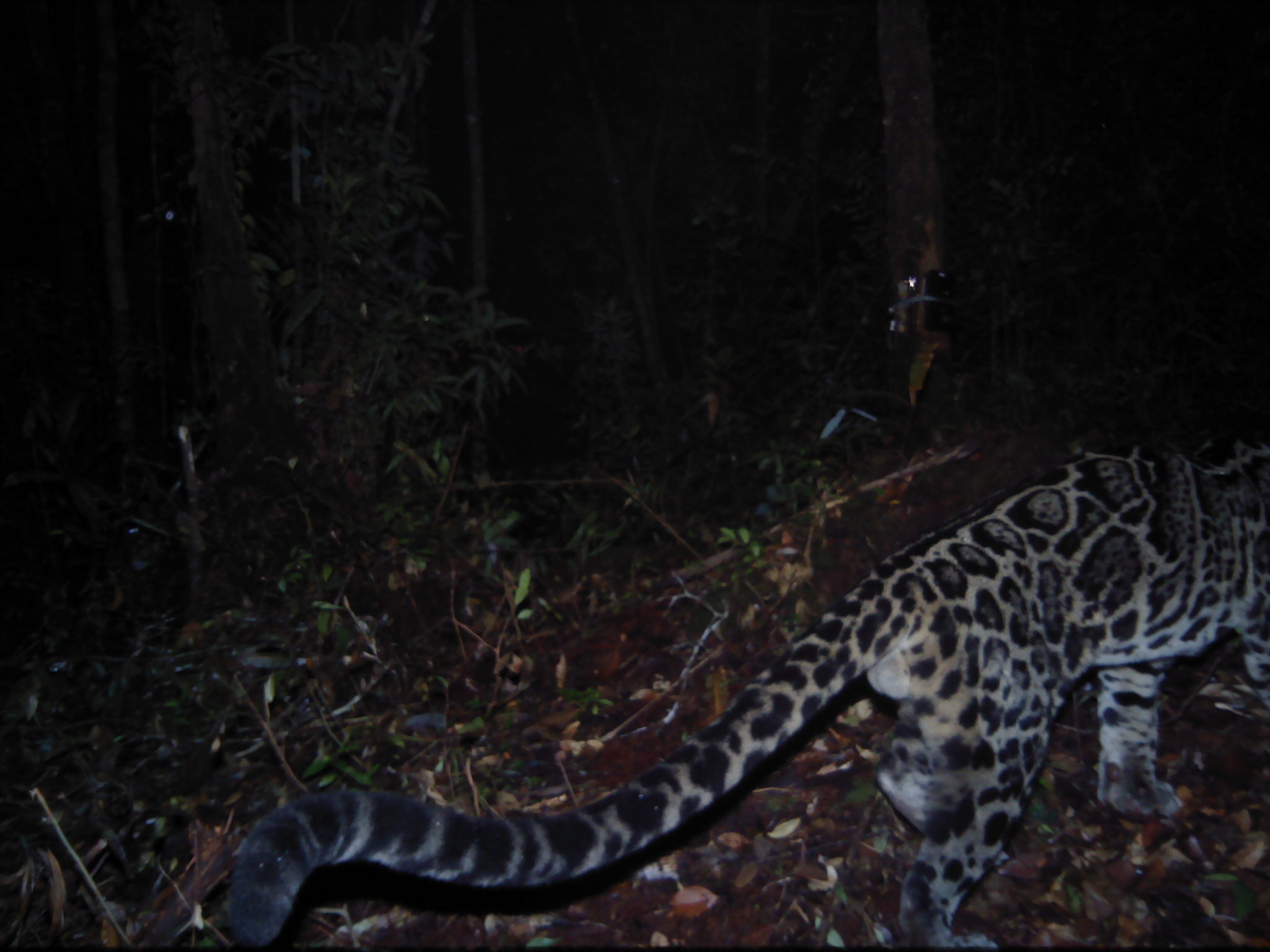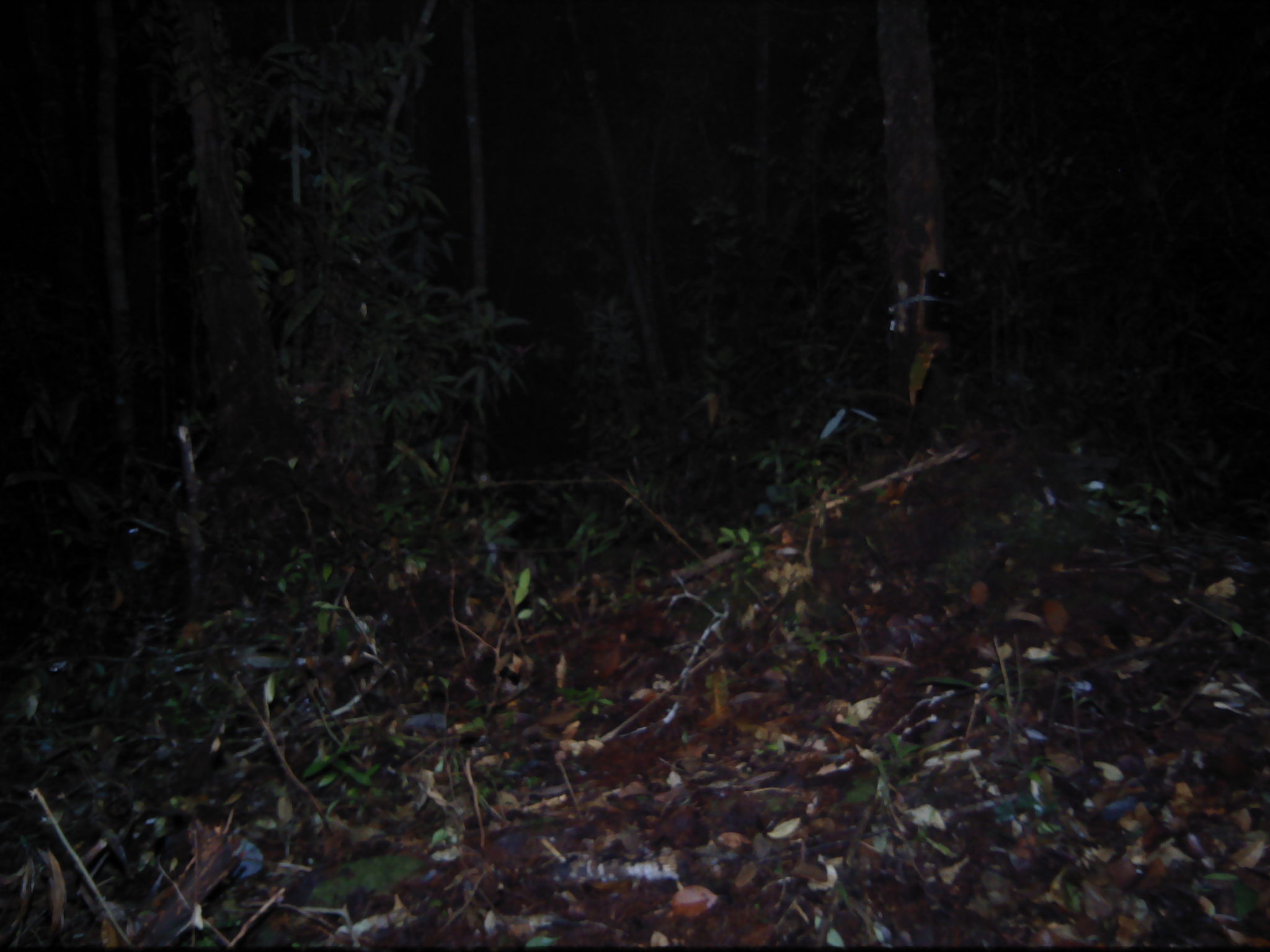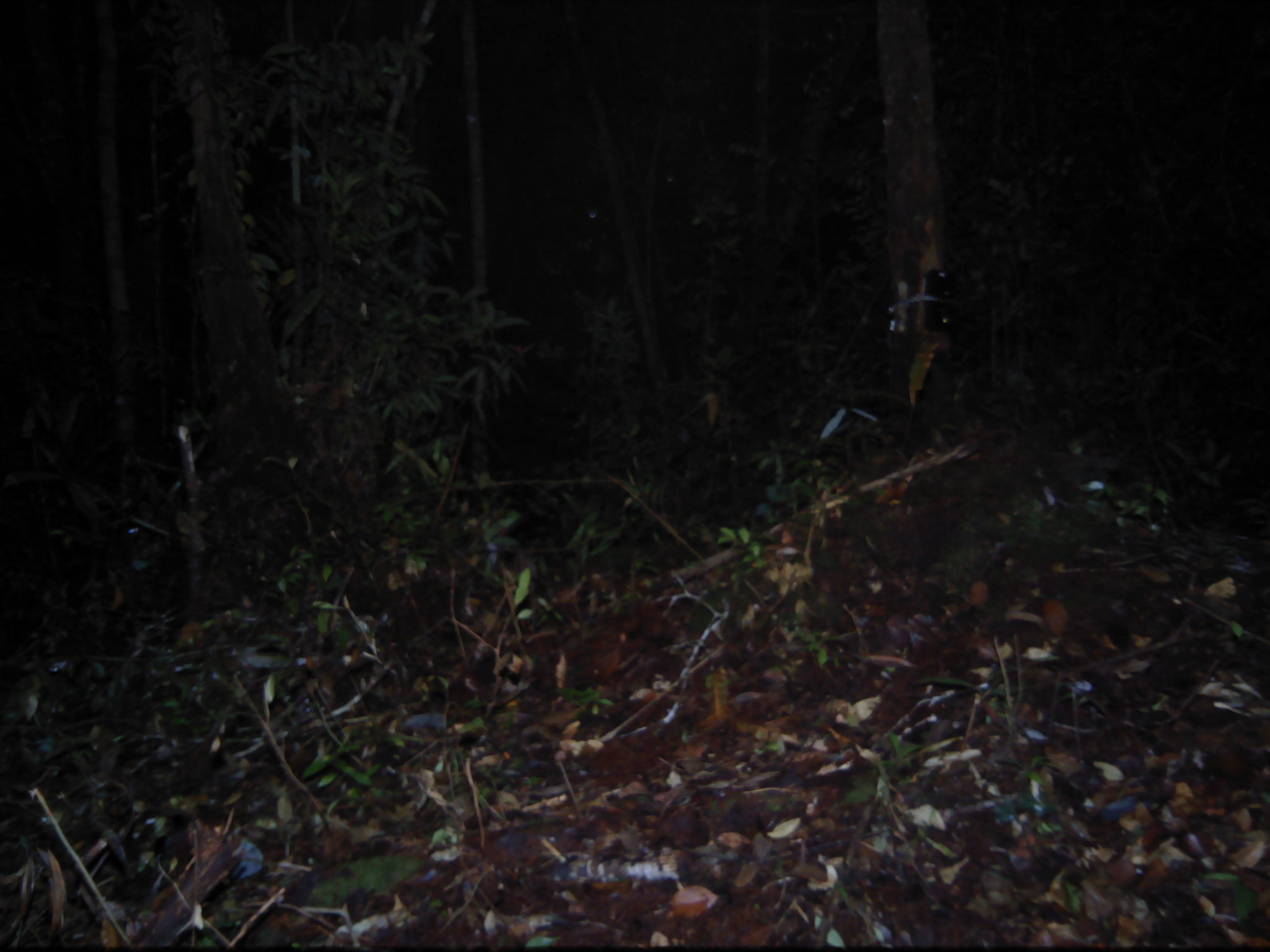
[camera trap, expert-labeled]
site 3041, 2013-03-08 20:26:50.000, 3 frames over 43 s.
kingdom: Animalia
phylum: Chordata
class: Mammalia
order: Carnivora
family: Felidae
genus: Neofelis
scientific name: Neofelis diardi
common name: sunda clouded leopard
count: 1